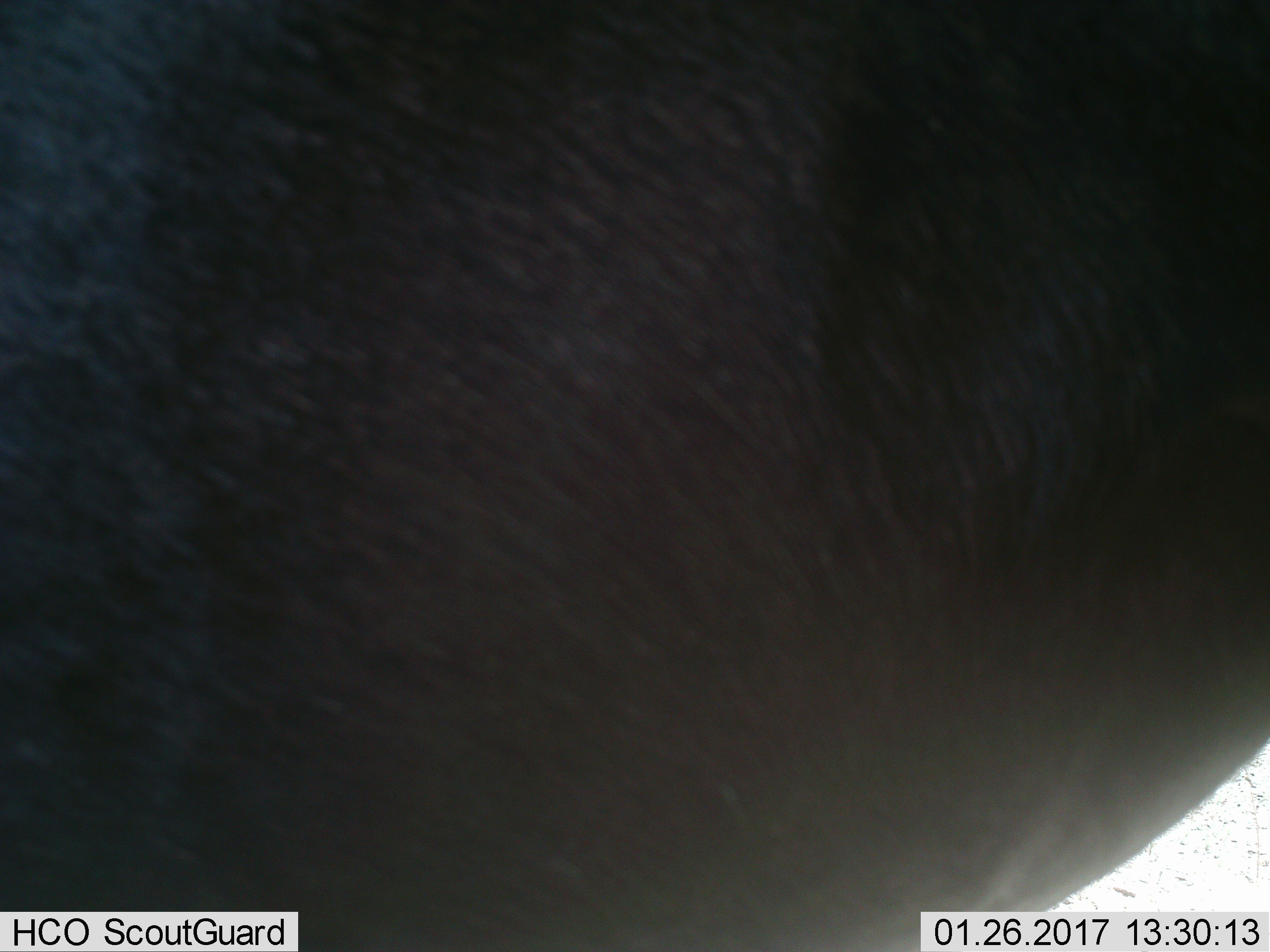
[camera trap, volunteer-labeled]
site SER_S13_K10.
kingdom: Animalia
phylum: Chordata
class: Mammalia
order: Artiodactyla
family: Bovidae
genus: Connochaetes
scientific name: Connochaetes taurinus taurinus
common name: blue wildebeest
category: wildebeestblue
Wildebeestblue (blue wildebeest) (Connochaetes taurinus taurinus), count 1. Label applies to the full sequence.